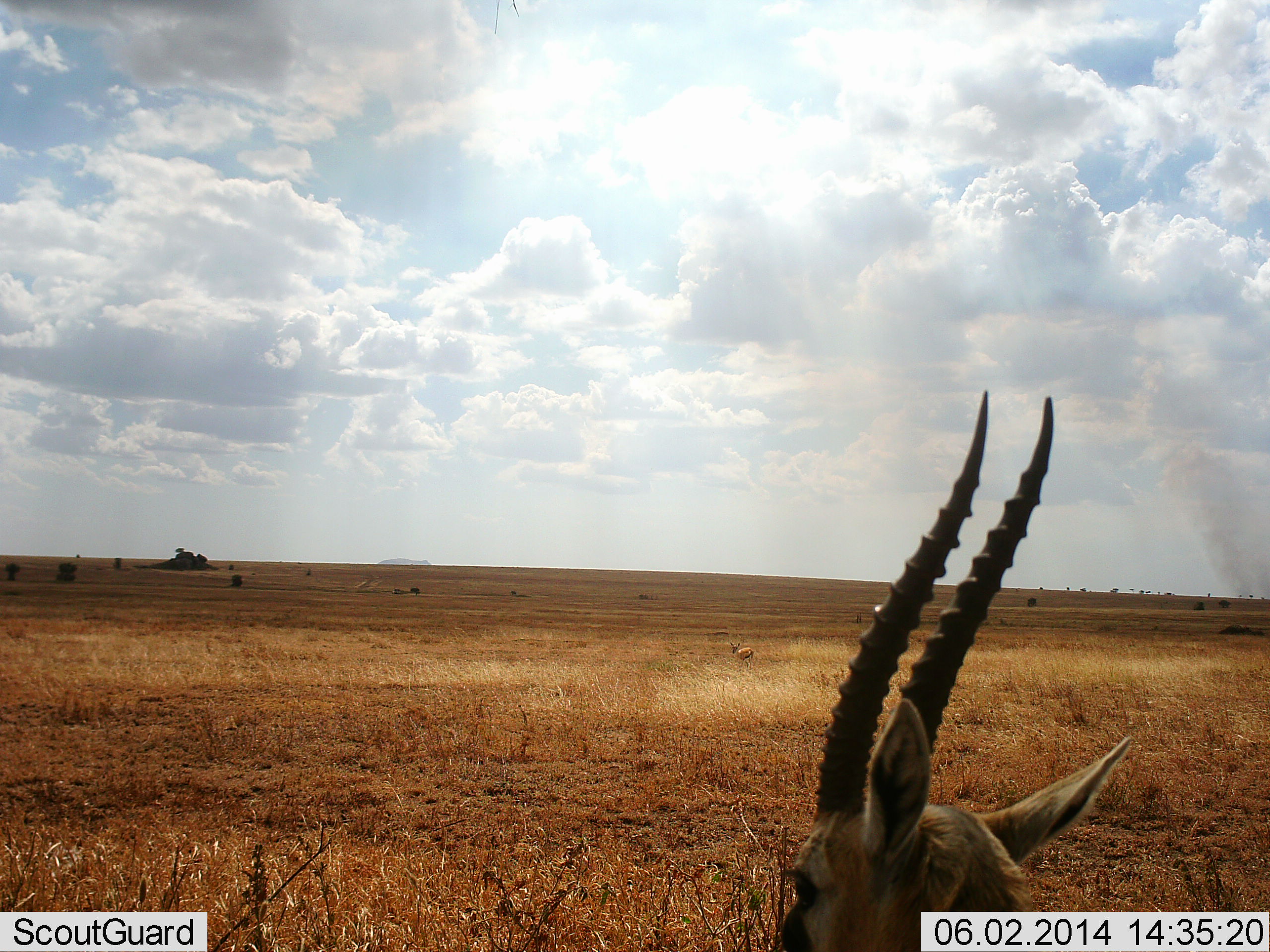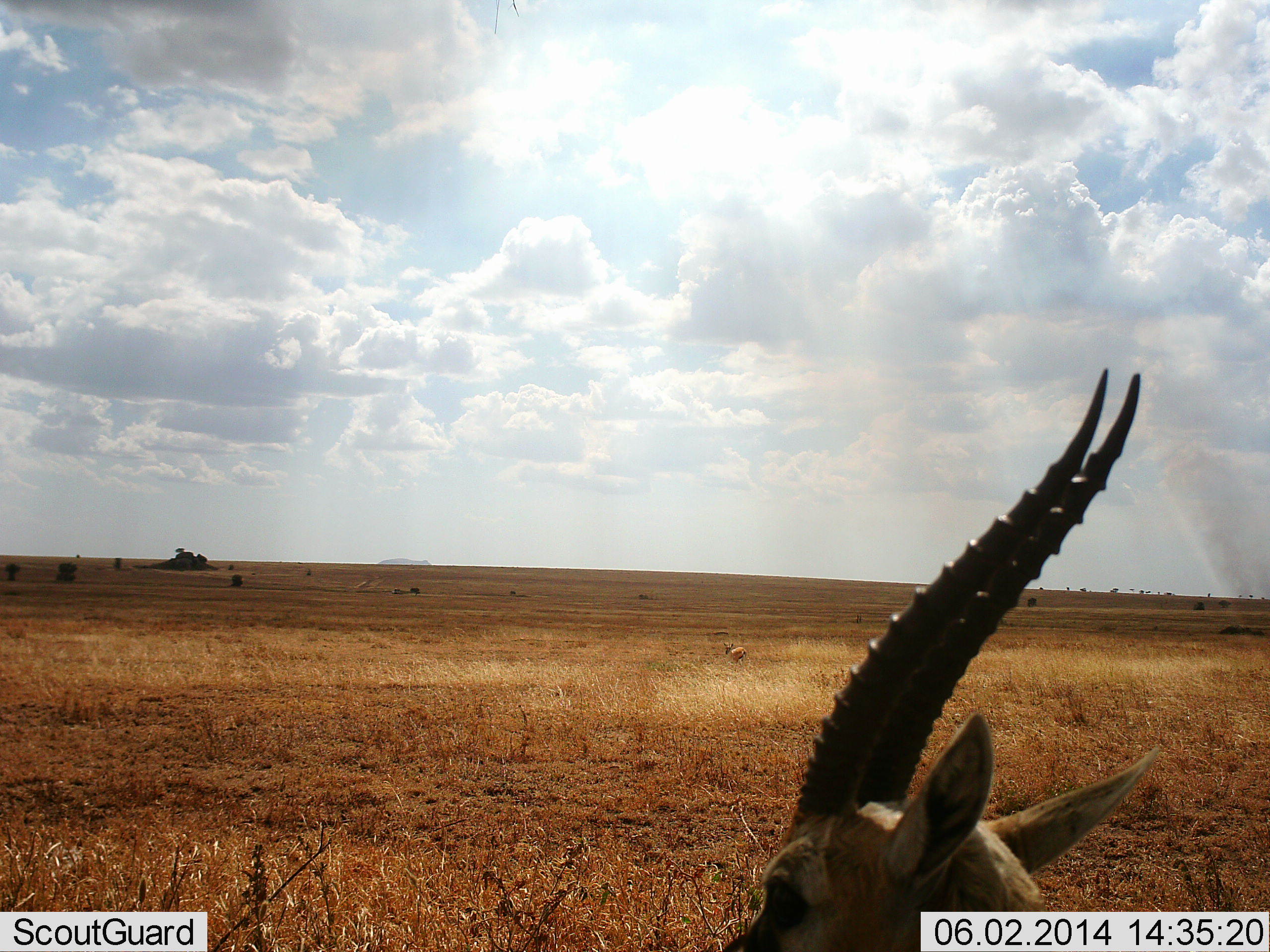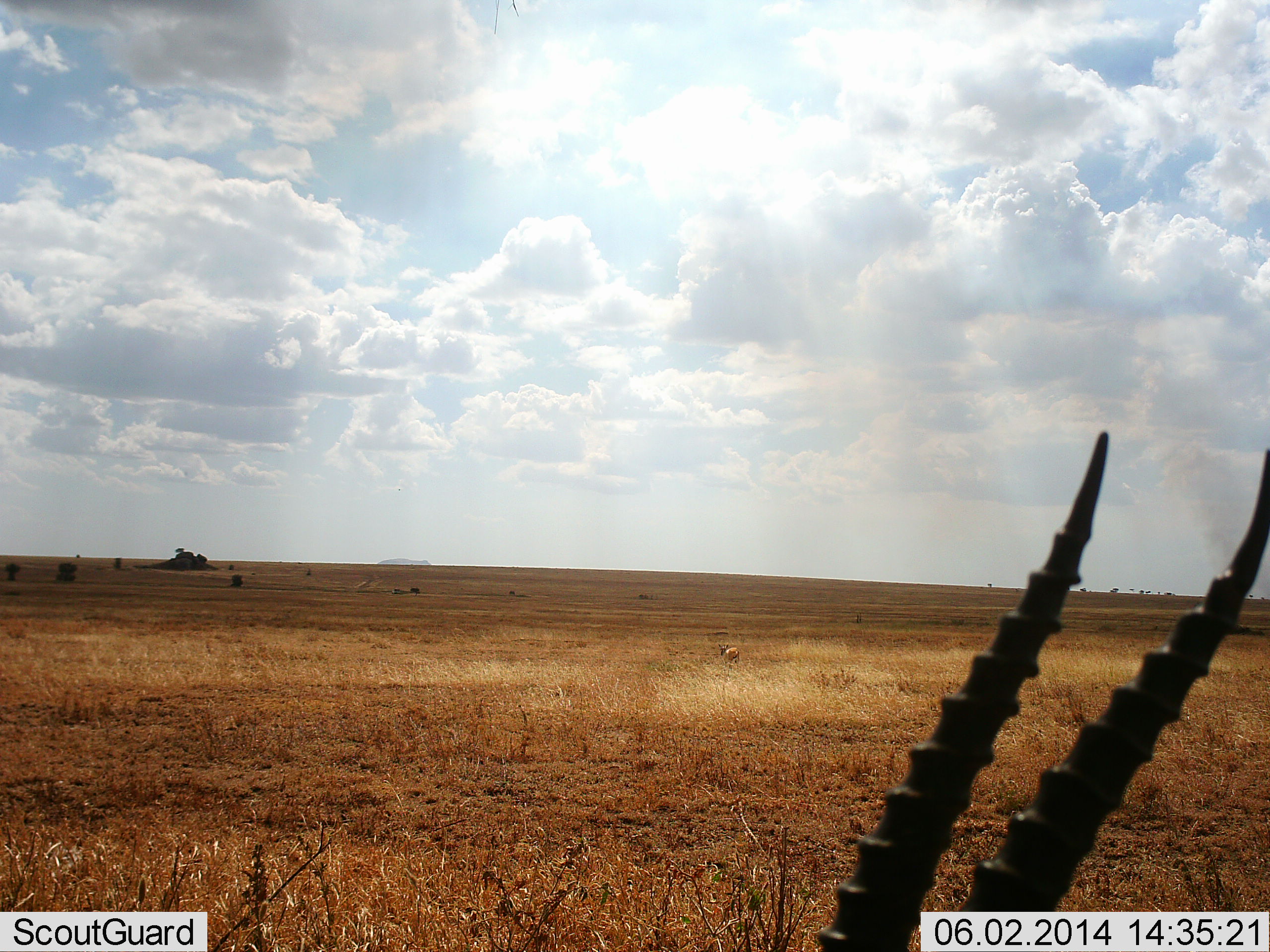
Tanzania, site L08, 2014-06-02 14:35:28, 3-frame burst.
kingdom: Animalia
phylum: Chordata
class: Mammalia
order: Artiodactyla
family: Bovidae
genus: Eudorcas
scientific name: Eudorcas thomsonii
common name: thomson's gazelle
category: gazellethomsons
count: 2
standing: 90%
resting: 0%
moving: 60%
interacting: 10%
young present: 0%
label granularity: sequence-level